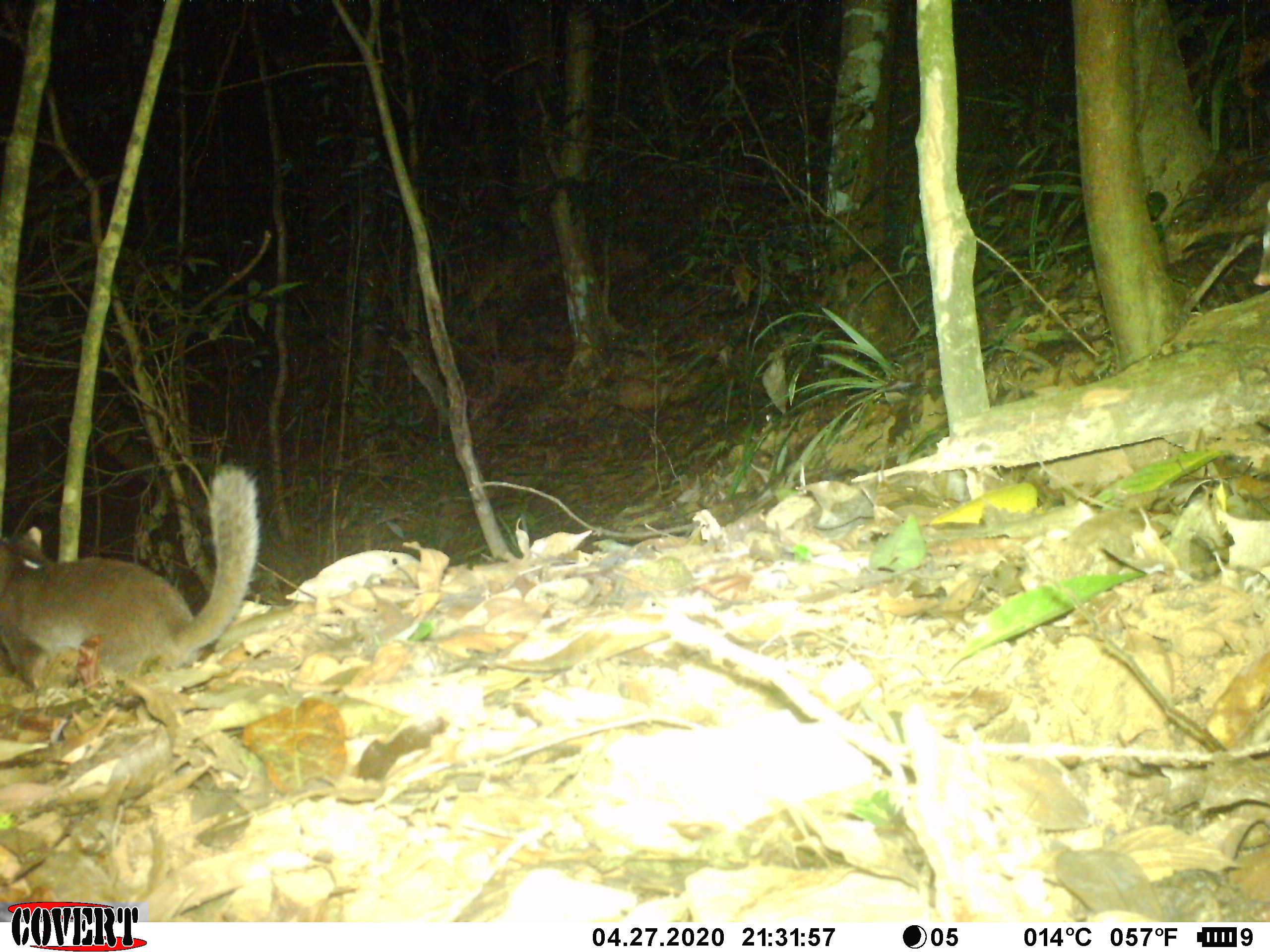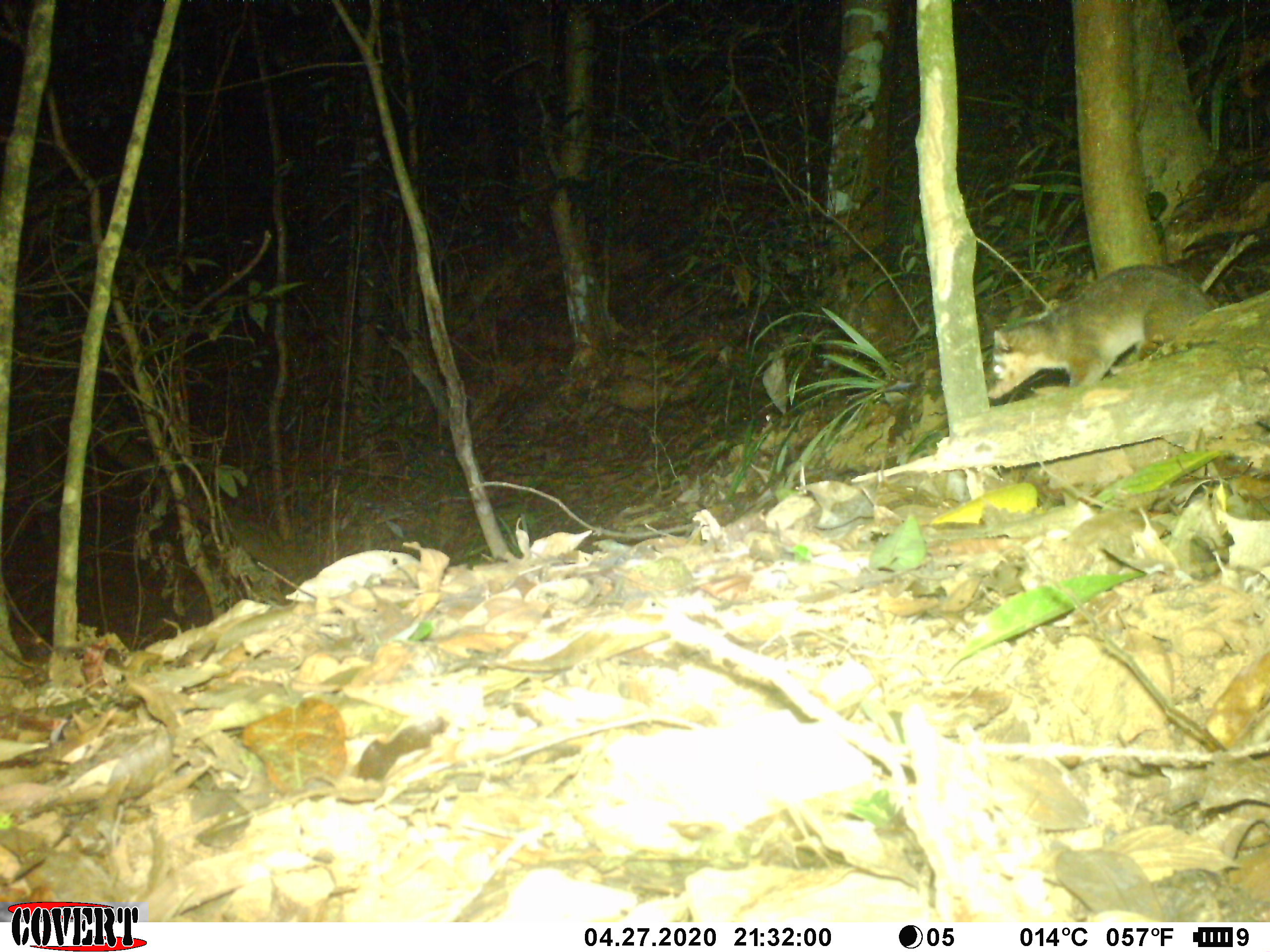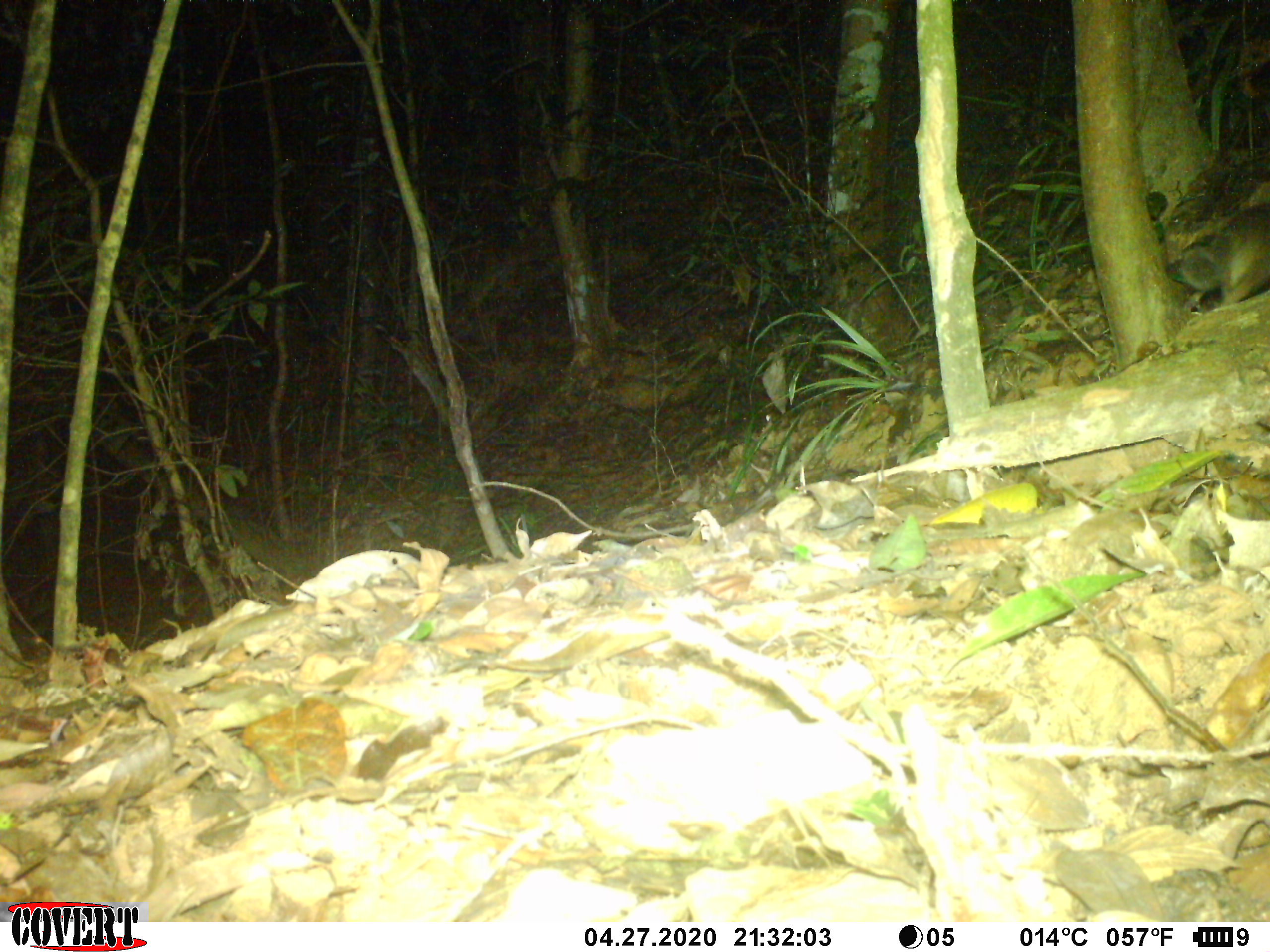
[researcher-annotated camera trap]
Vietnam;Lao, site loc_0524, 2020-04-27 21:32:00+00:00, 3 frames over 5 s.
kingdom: Animalia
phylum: Chordata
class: Mammalia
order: Carnivora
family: Mustelidae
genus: Melogale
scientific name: Melogale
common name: ferret badger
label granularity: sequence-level